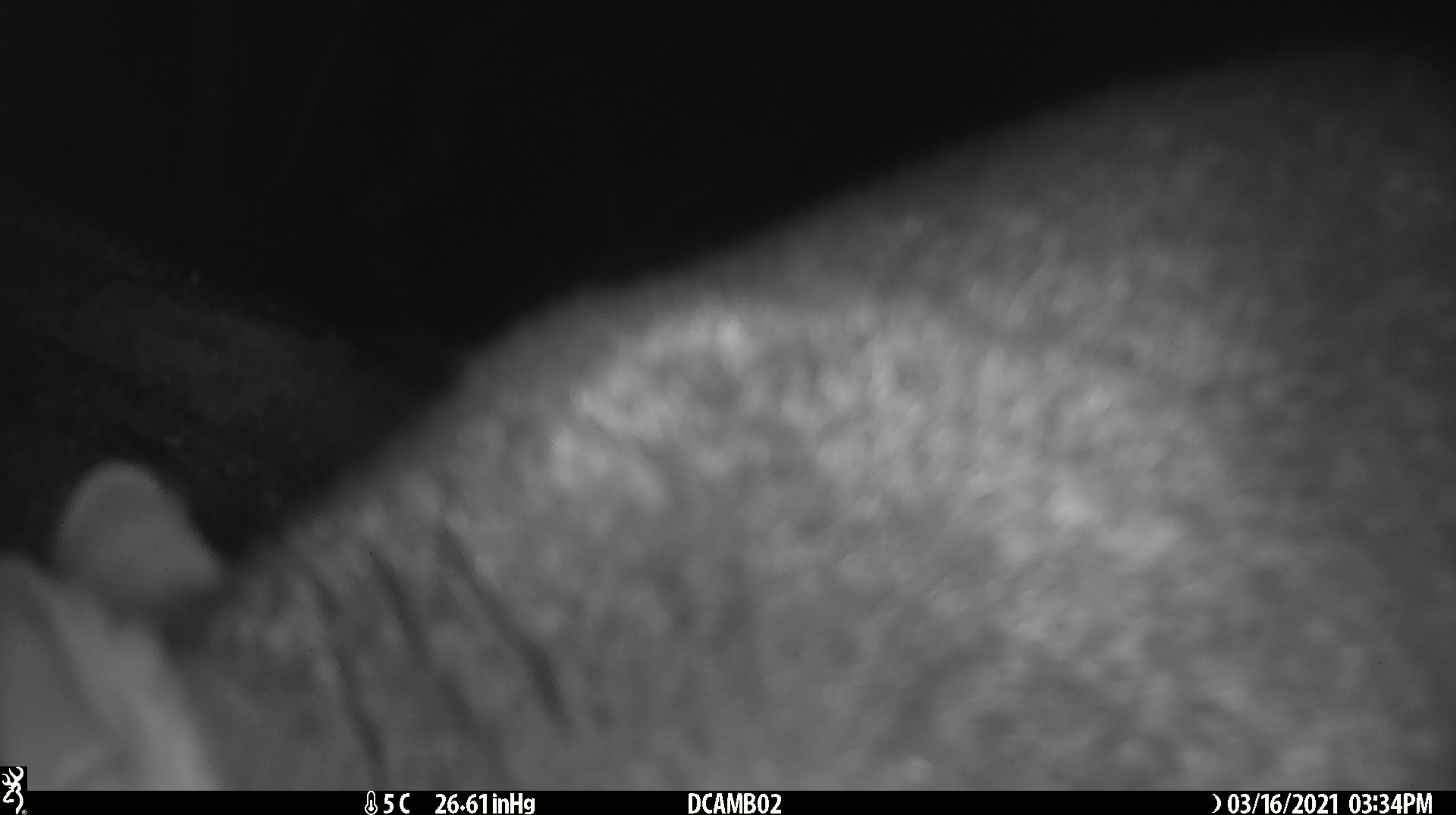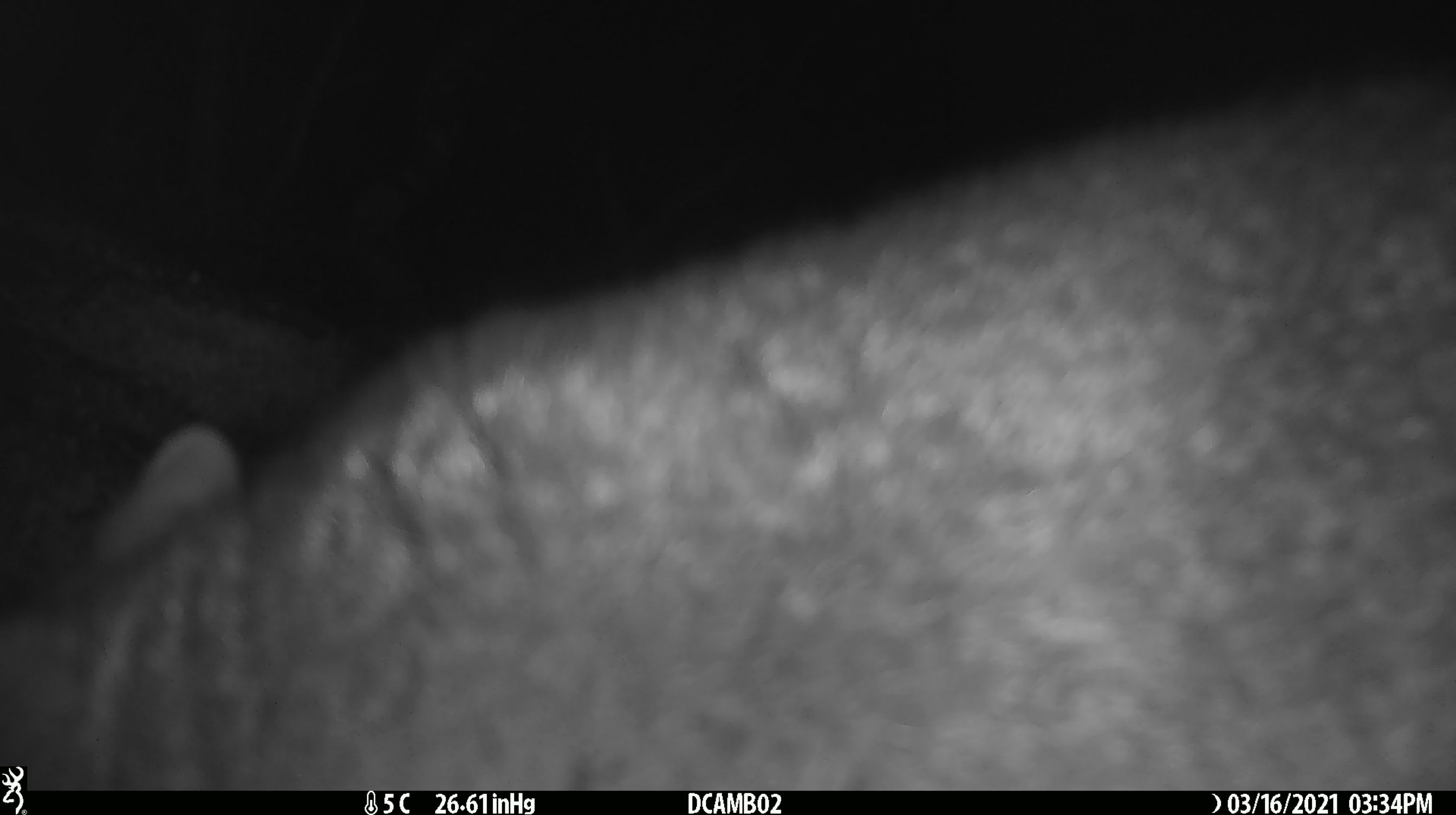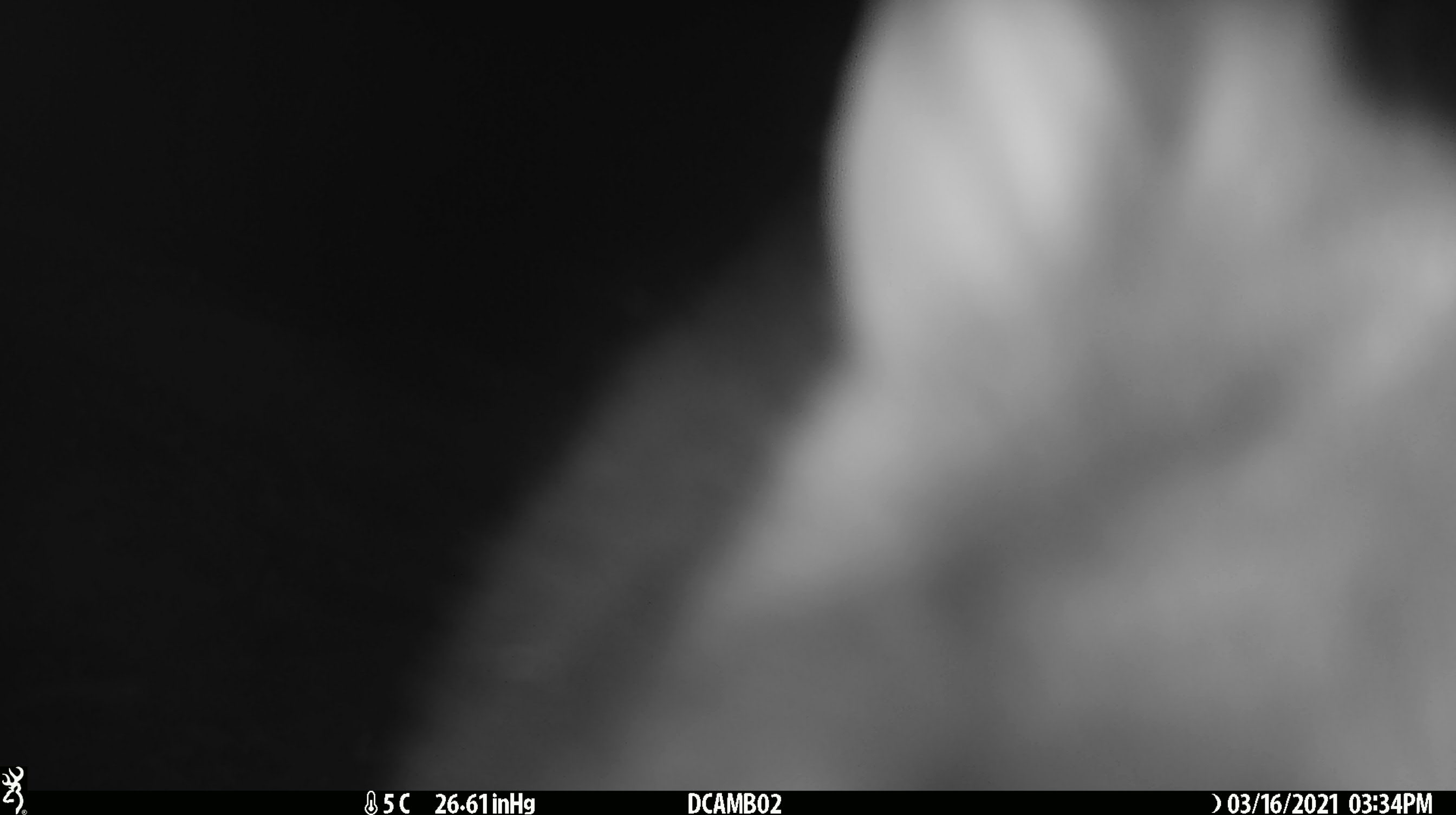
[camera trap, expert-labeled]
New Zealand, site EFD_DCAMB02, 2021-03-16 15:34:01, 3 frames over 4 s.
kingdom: Animalia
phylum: Chordata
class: Mammalia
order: Diprotodontia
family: Phalangeridae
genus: Trichosurus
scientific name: Trichosurus vulpecula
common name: common brushtail possum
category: possum